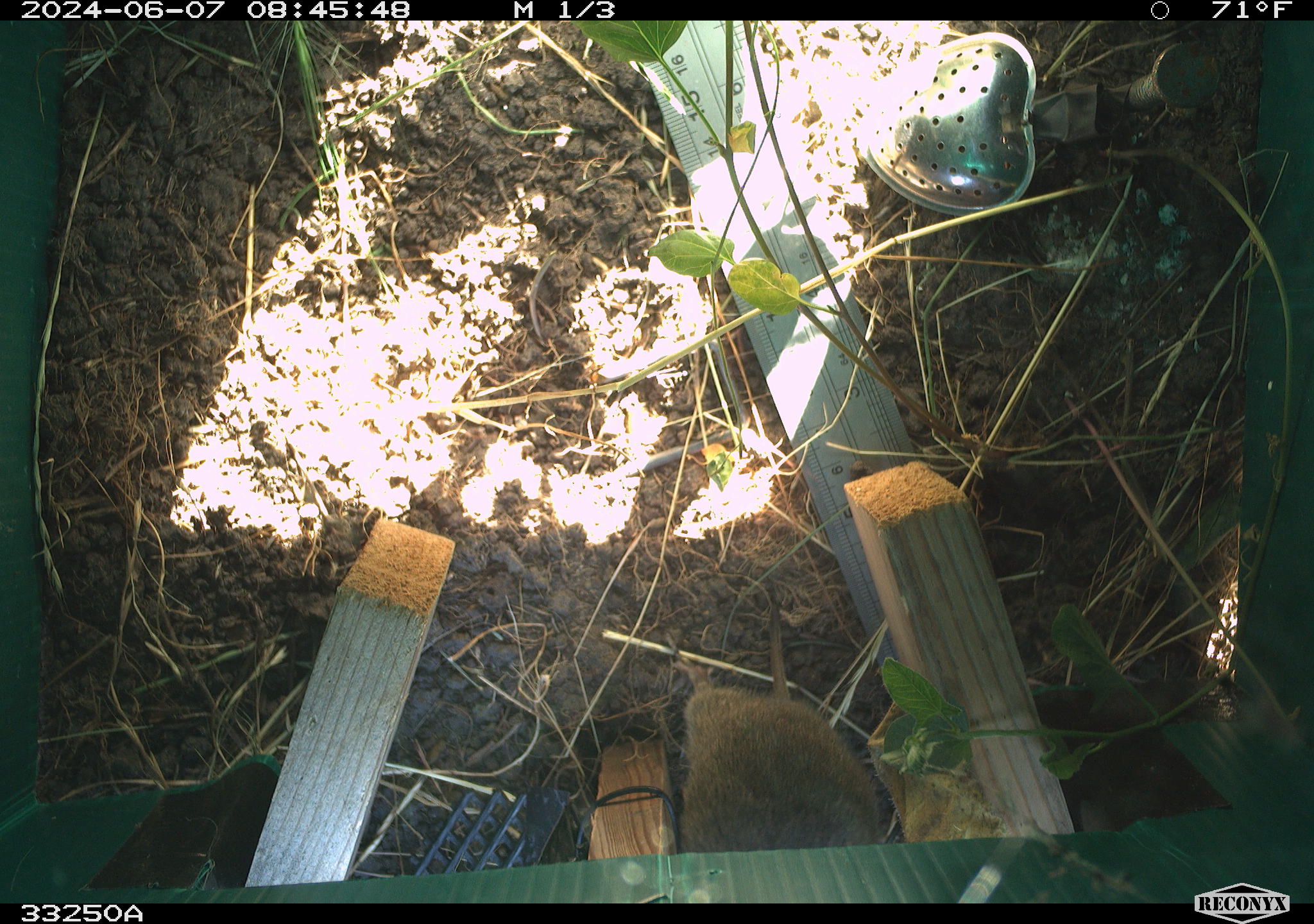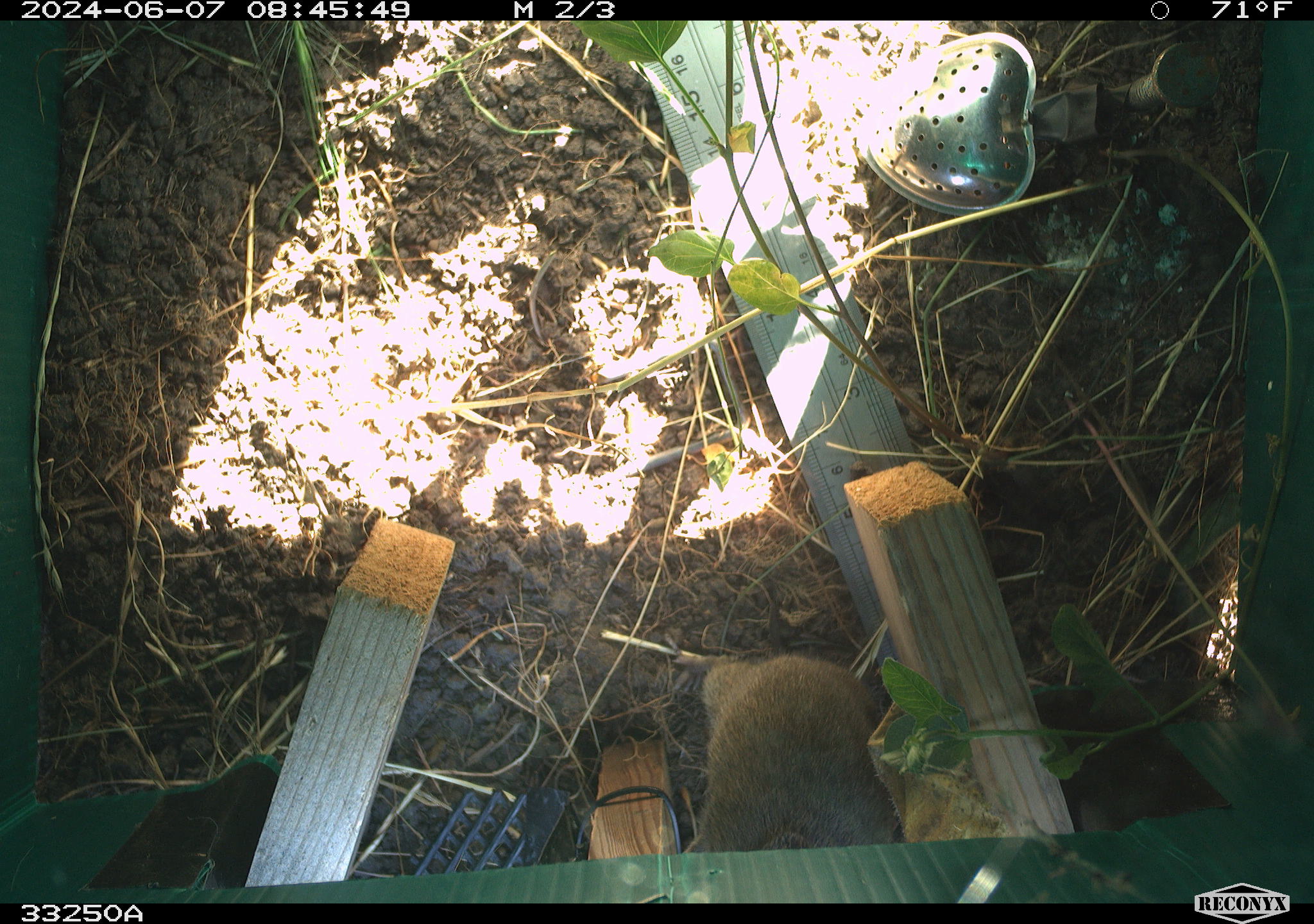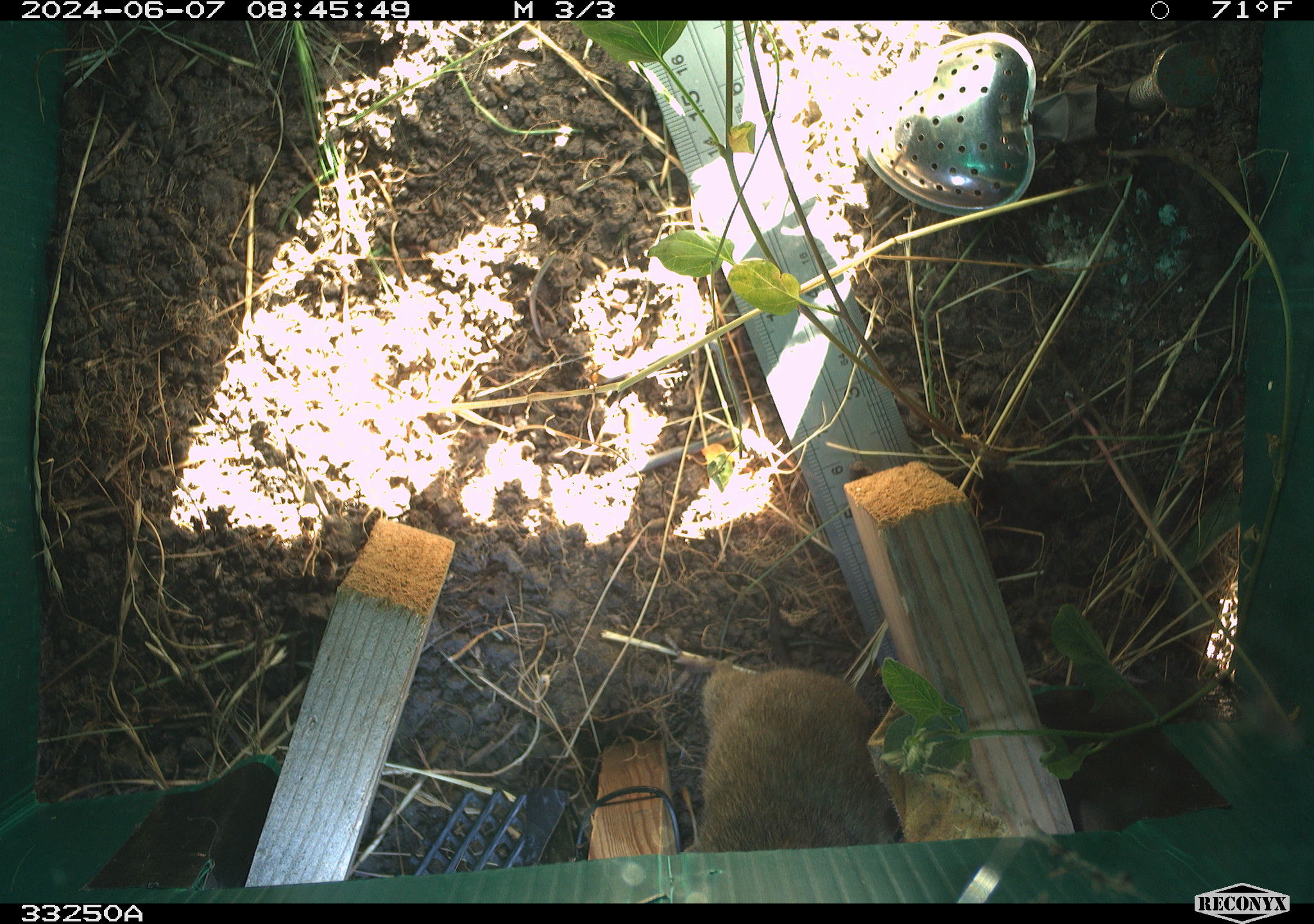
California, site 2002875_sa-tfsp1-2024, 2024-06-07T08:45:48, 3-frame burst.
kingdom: Animalia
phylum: Chordata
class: Mammalia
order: Rodentia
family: Cricetidae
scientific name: Arvicolinae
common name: voles, lemmings, and muskrats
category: arvicolinae subfamily